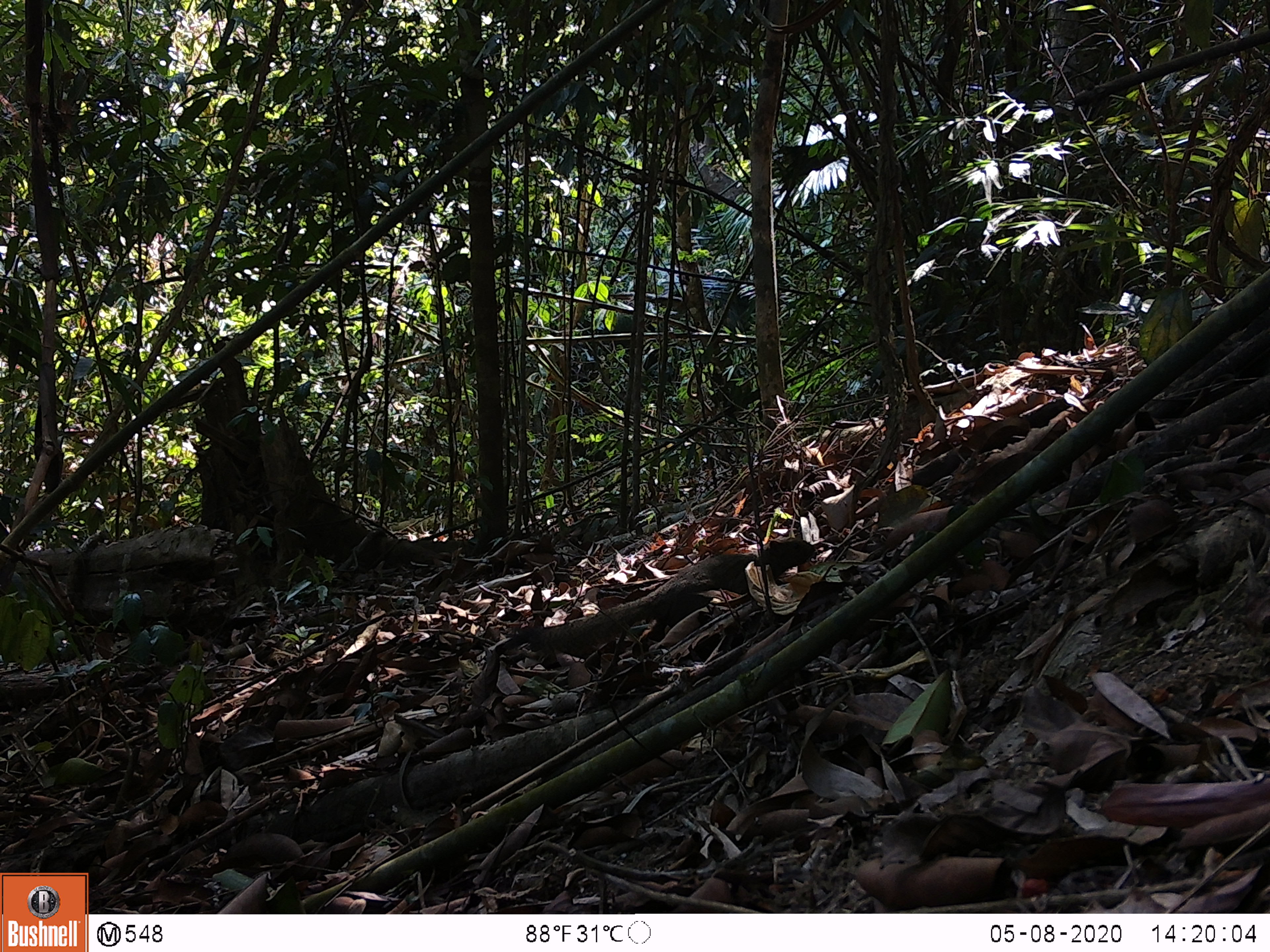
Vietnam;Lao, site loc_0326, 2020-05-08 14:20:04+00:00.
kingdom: Animalia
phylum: Chordata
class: Mammalia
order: Rodentia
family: Sciuridae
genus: Callosciurus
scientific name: Callosciurus erythraeus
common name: pallas's squirrel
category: pallass squirrel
Pallass squirrel (pallas's squirrel) (Callosciurus erythraeus). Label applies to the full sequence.